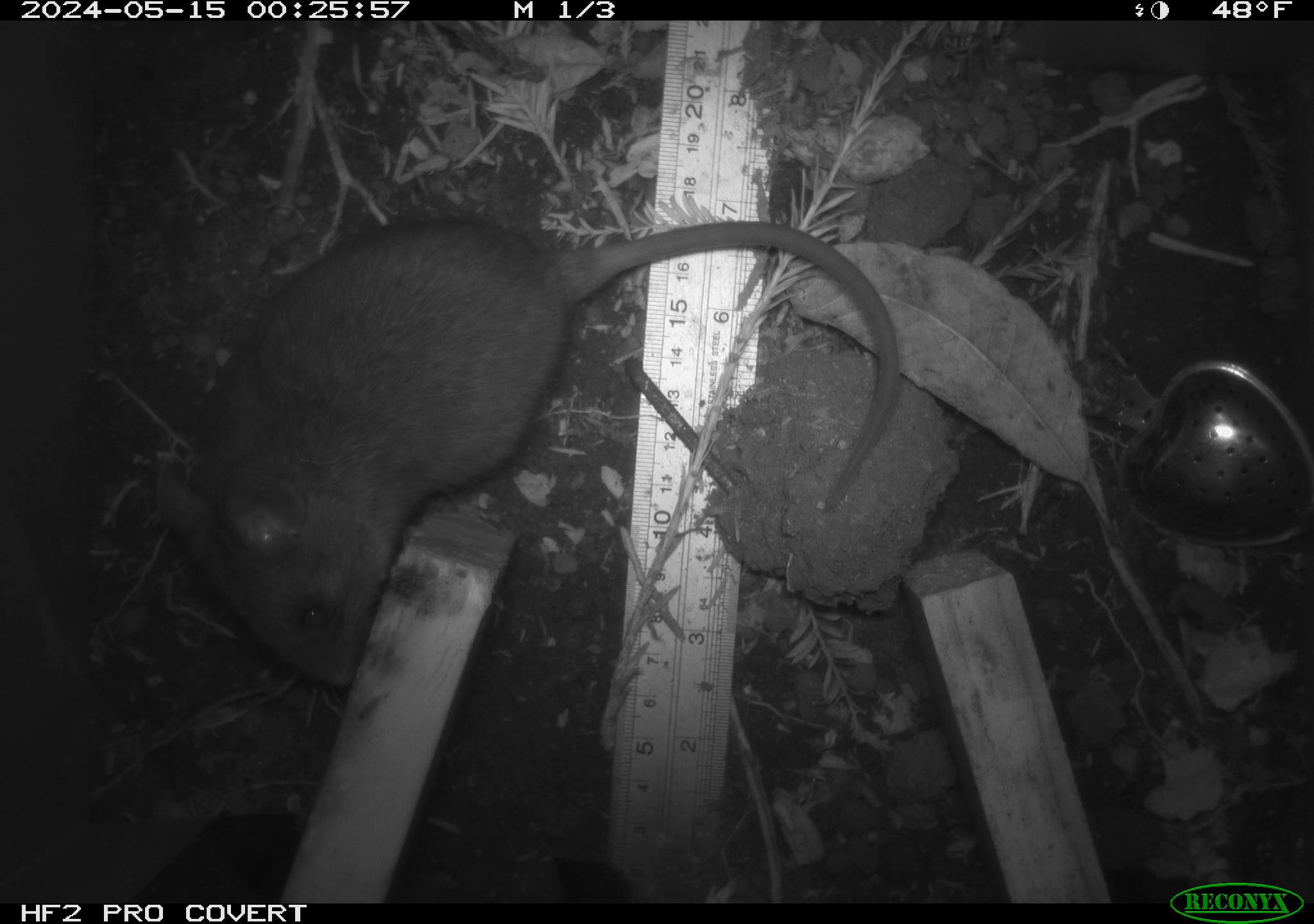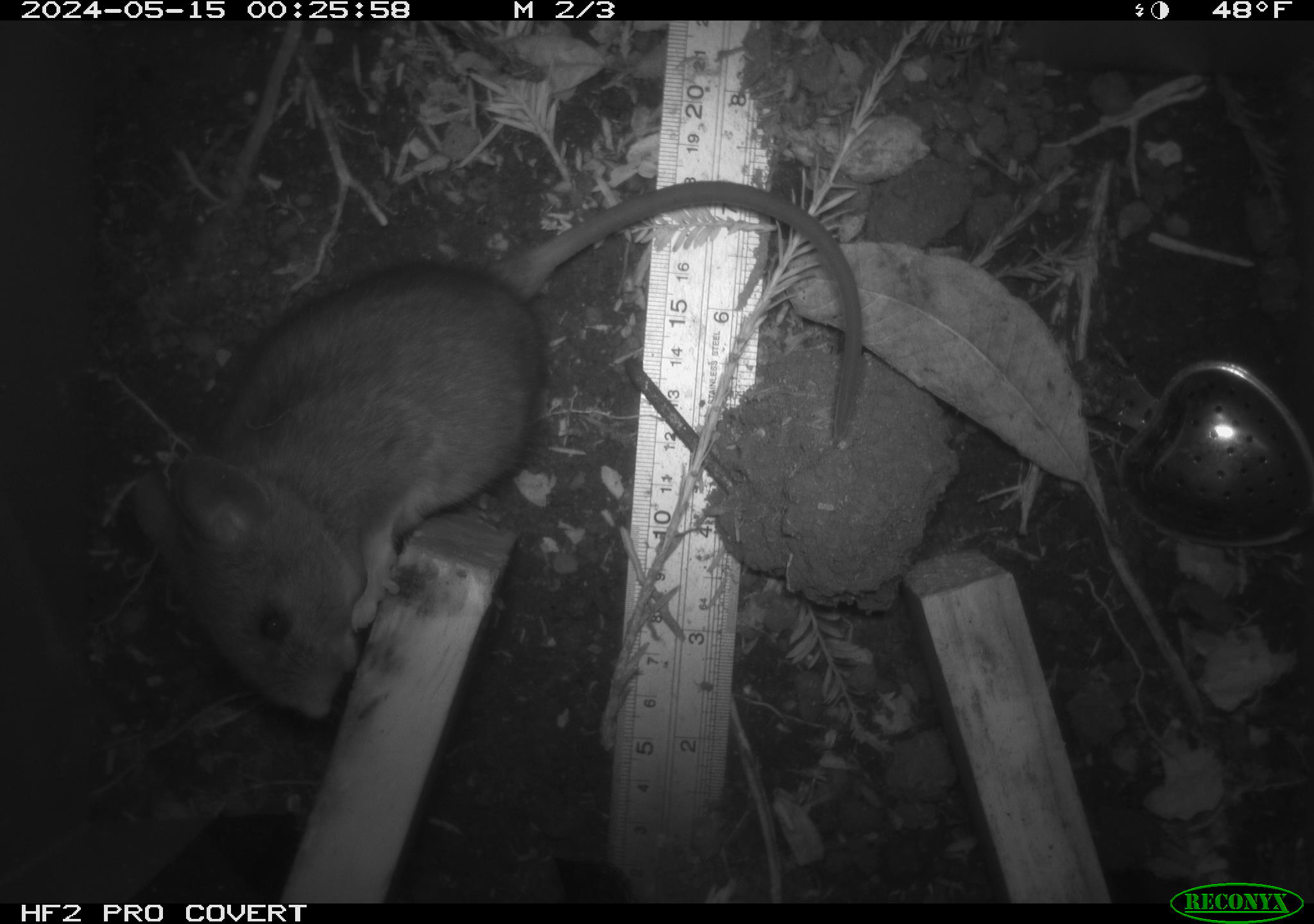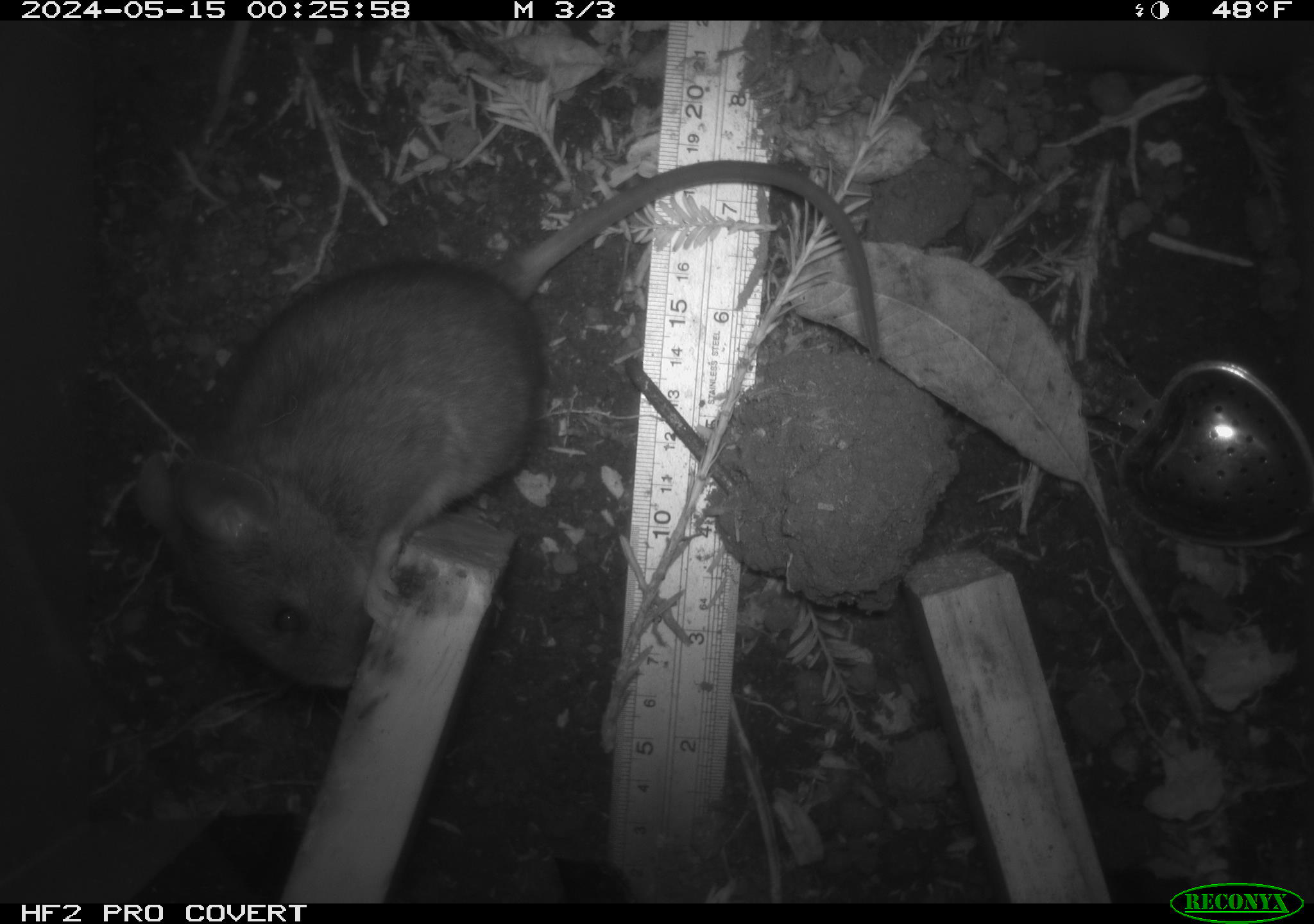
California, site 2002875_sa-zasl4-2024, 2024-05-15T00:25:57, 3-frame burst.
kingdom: Animalia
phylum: Chordata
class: Mammalia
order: Rodentia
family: Cricetidae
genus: Neotoma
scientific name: Neotoma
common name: pack rat or woodrat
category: neotoma species